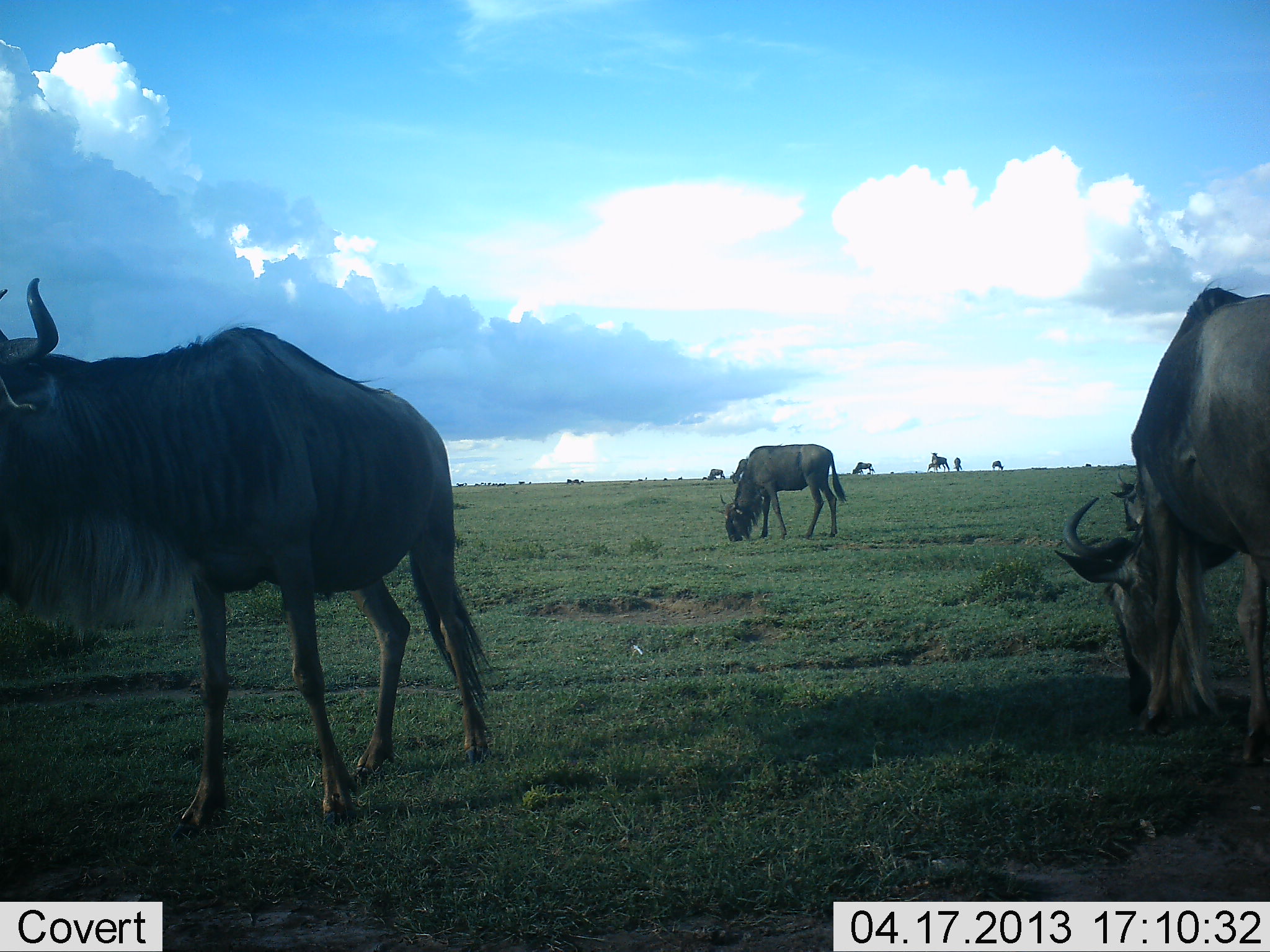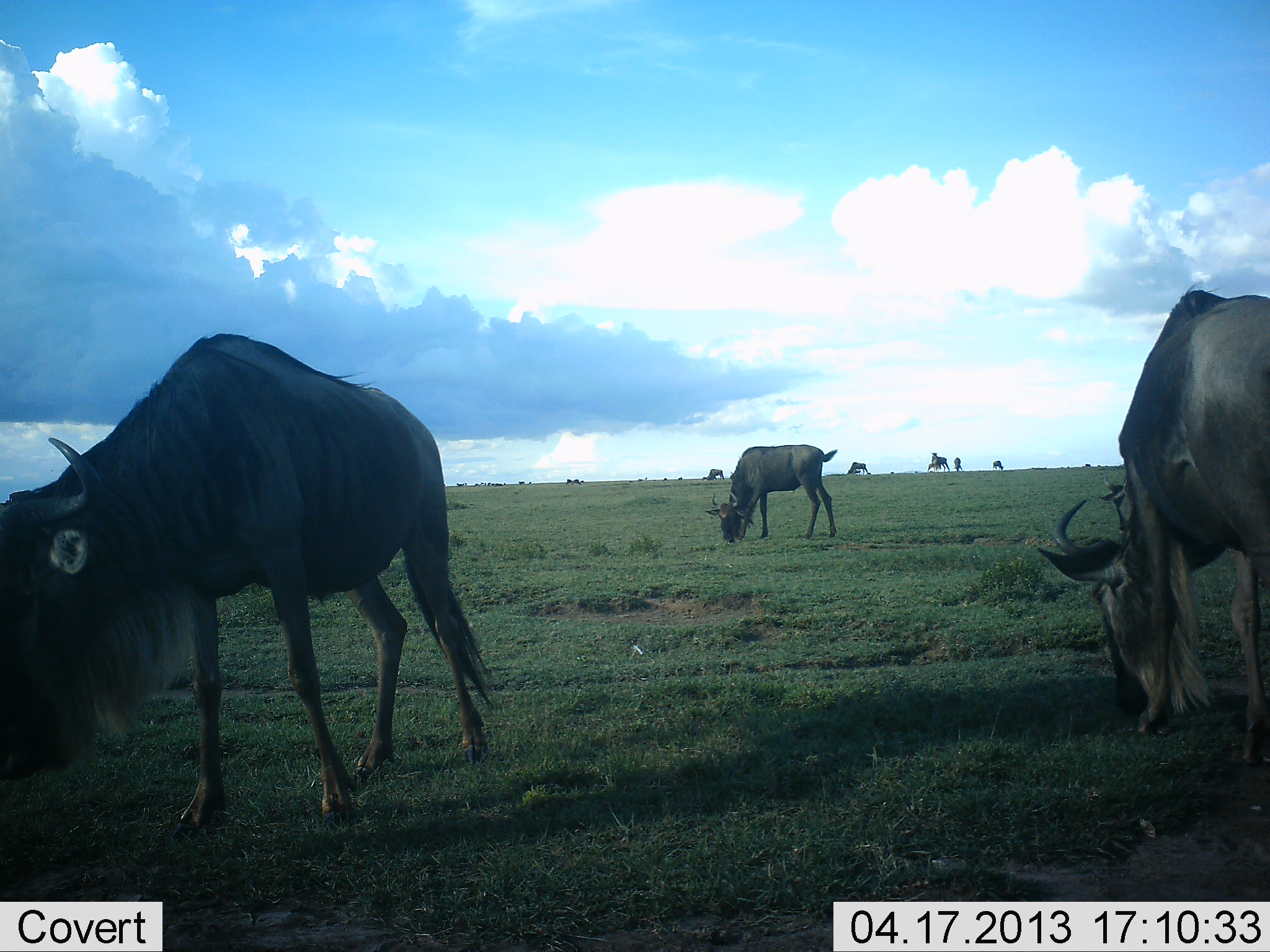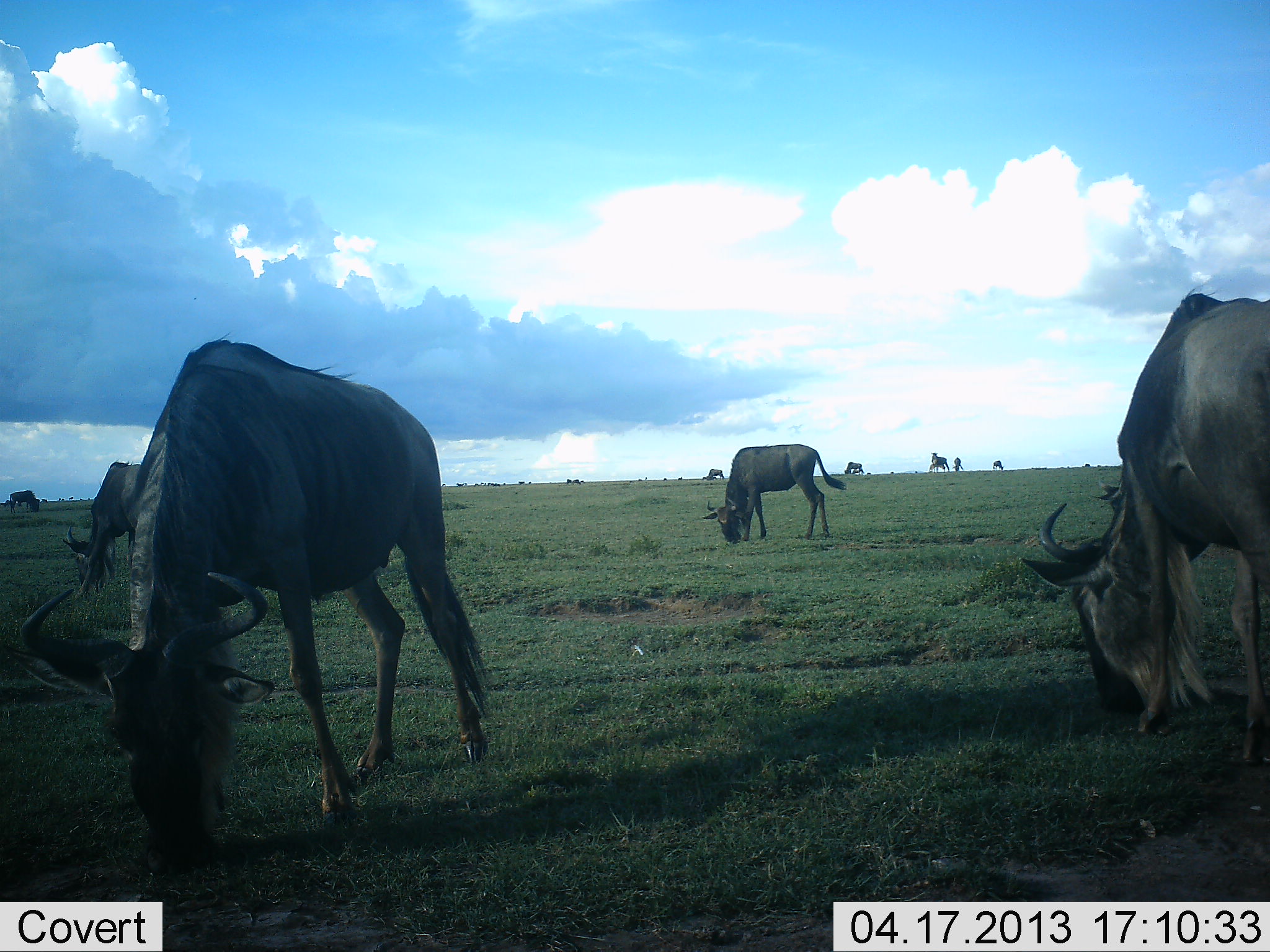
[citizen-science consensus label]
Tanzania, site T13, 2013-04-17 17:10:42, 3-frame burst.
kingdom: Animalia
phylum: Chordata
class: Mammalia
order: Artiodactyla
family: Bovidae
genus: Connochaetes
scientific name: Connochaetes taurinus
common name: blue wildebeest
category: wildebeest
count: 9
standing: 38%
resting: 0%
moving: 8%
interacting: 0%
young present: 0%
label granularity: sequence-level